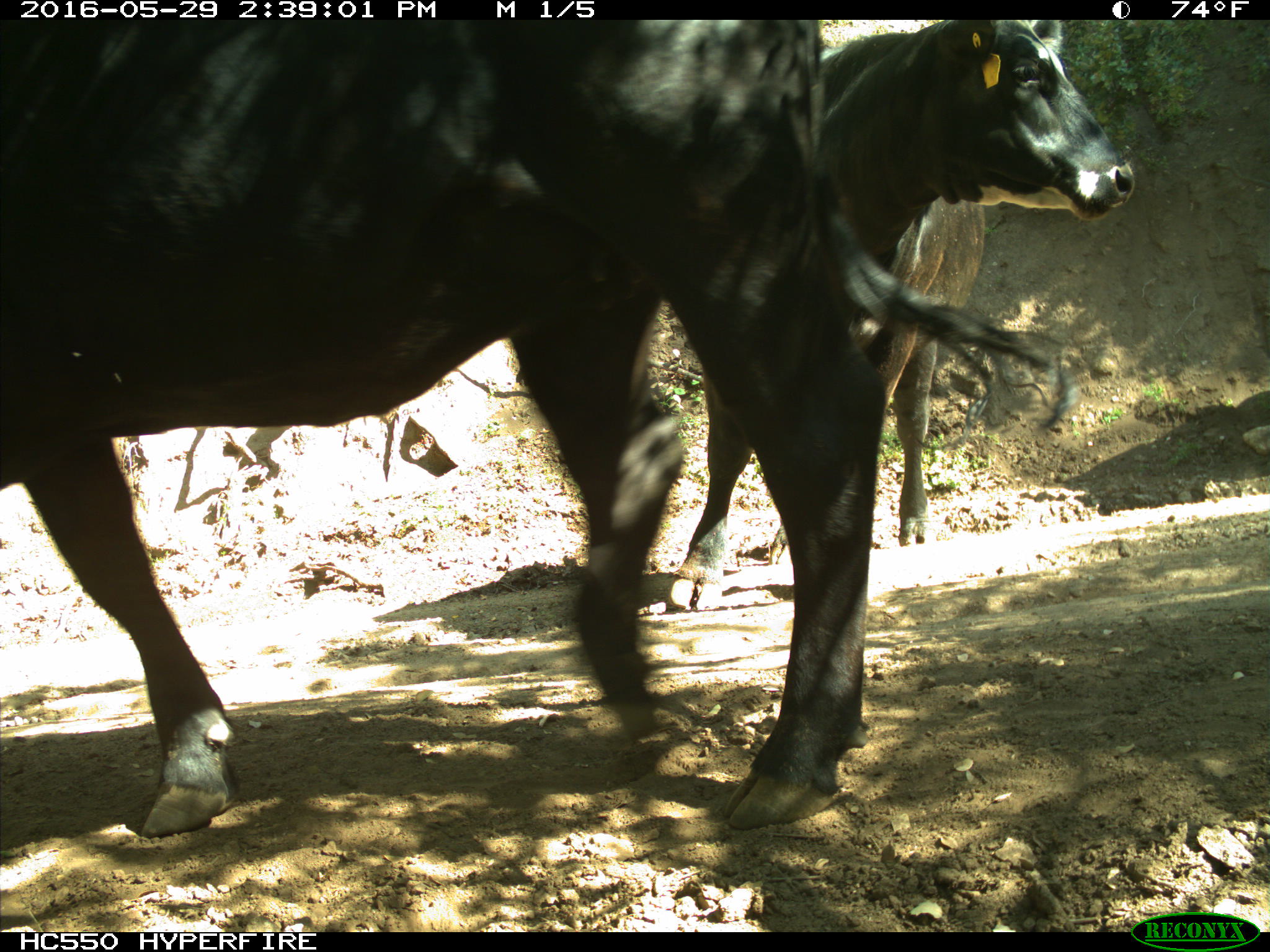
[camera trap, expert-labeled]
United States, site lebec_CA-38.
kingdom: Animalia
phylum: Chordata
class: Mammalia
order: Artiodactyla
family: Bovidae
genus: Bos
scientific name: Bos taurus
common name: domestic cow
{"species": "Bos taurus (domestic cow)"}